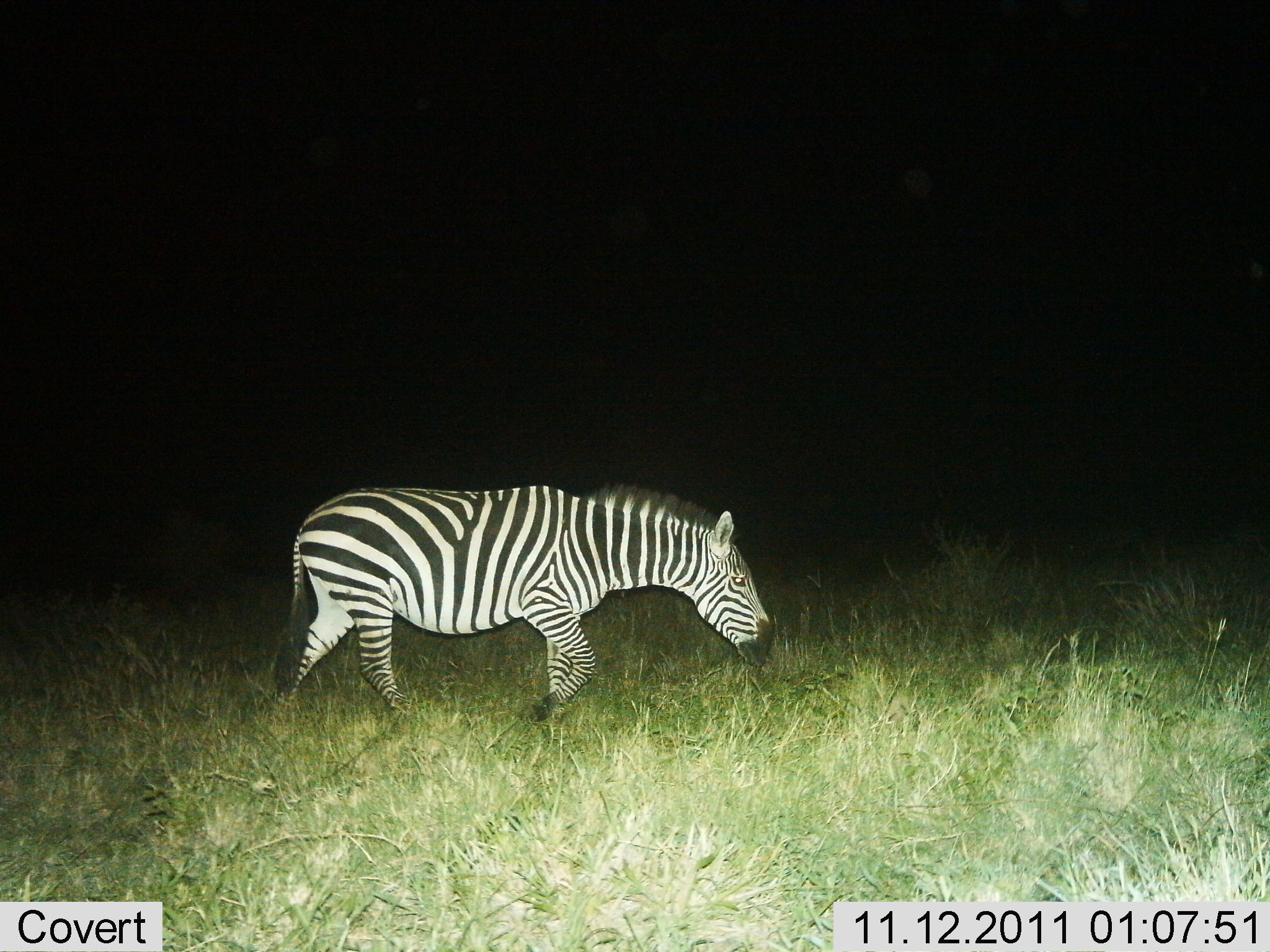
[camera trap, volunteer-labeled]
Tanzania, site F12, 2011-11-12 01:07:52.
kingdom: Animalia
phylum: Chordata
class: Mammalia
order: Perissodactyla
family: Equidae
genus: Equus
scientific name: Equus quagga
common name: plains zebra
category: zebra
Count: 1.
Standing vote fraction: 14%.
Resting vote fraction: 0%.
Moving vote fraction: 86%.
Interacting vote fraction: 0%.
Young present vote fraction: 0%.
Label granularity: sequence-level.